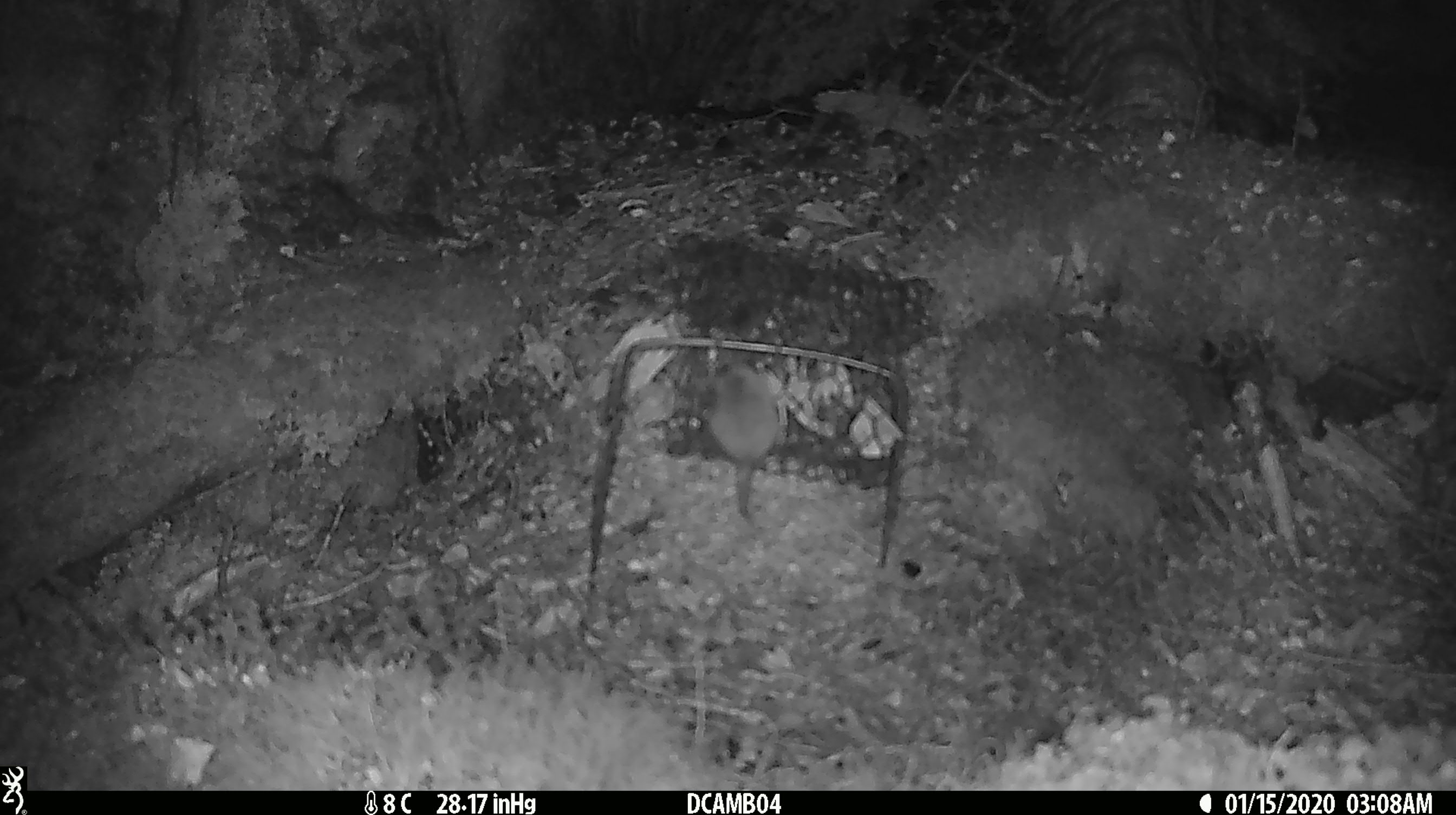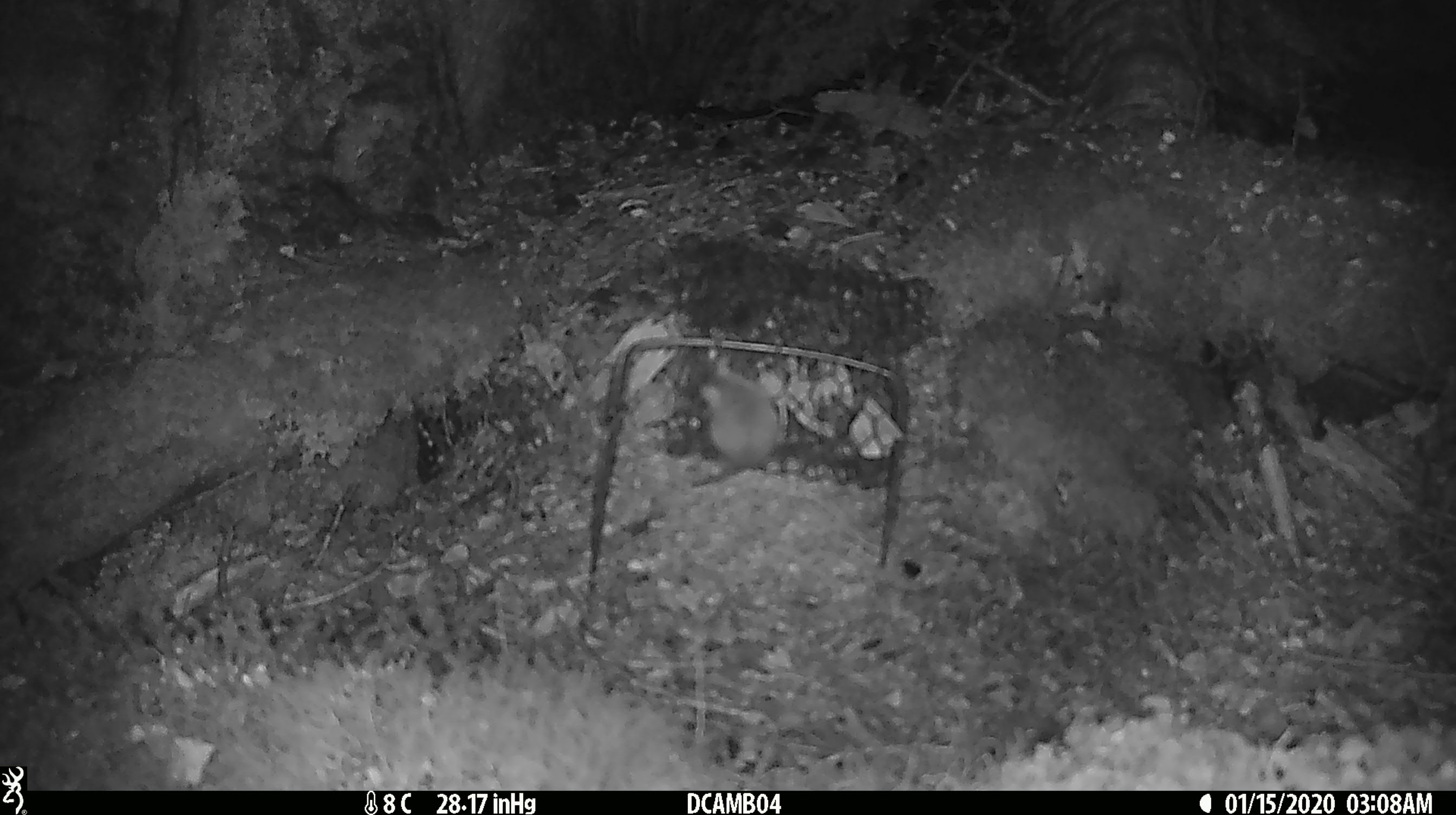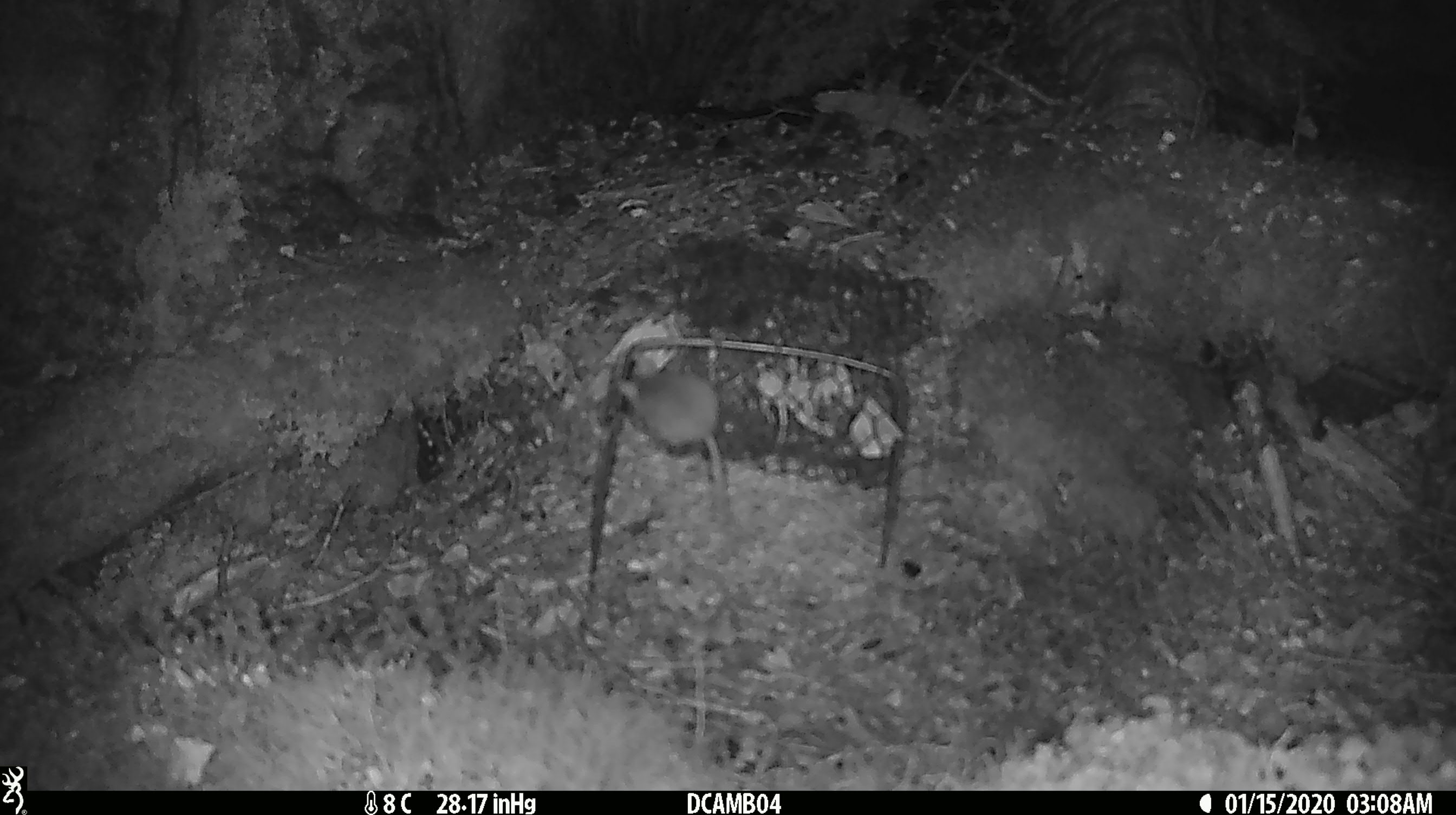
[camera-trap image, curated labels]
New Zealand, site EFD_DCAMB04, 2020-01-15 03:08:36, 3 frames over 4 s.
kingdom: Animalia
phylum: Chordata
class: Mammalia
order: Rodentia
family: Muridae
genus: Mus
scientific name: Mus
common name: mouse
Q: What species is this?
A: Mouse (Mus).